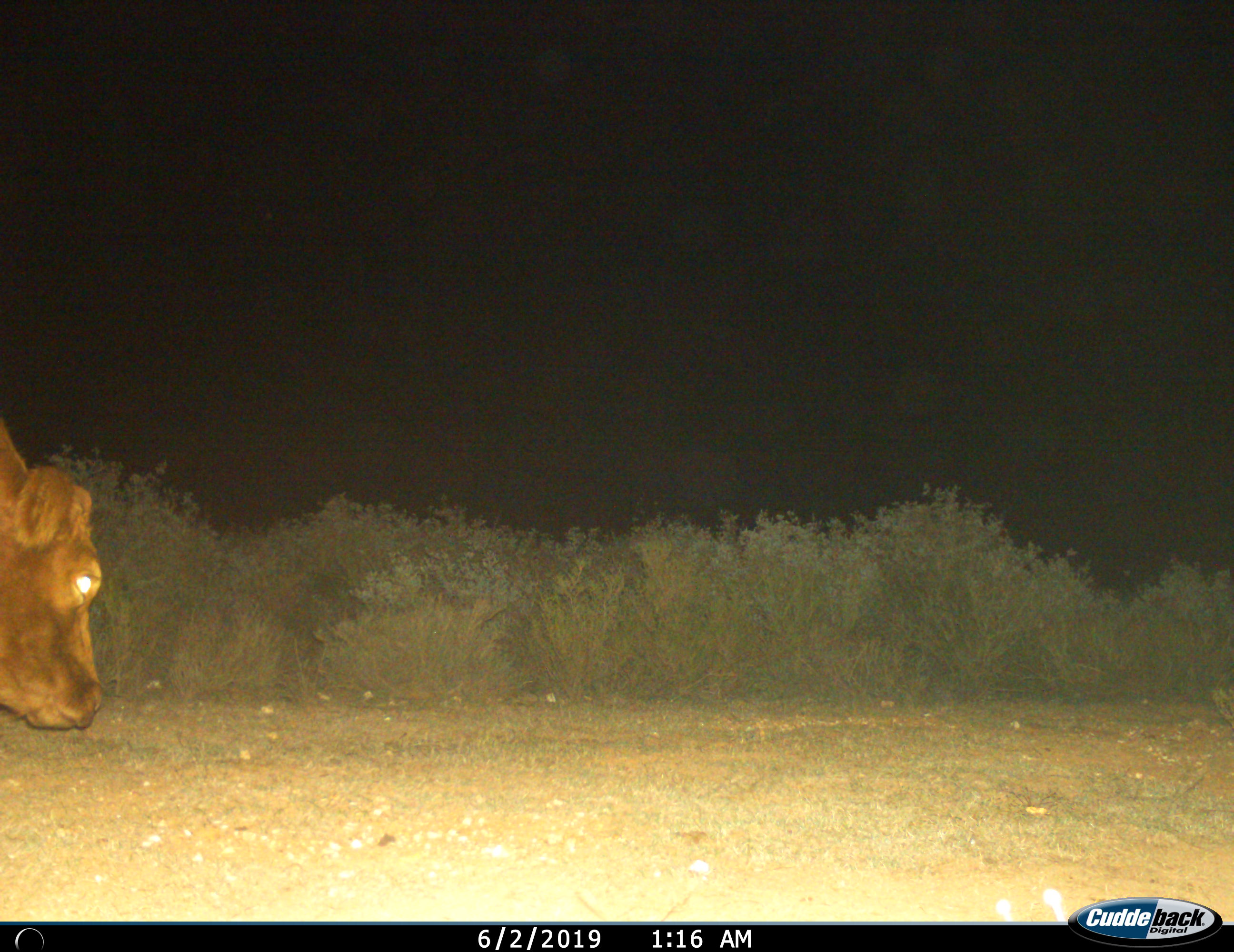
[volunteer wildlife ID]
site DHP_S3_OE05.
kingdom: Animalia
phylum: Chordata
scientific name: Vertebrata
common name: domestic animal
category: domesticanimal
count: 1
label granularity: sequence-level